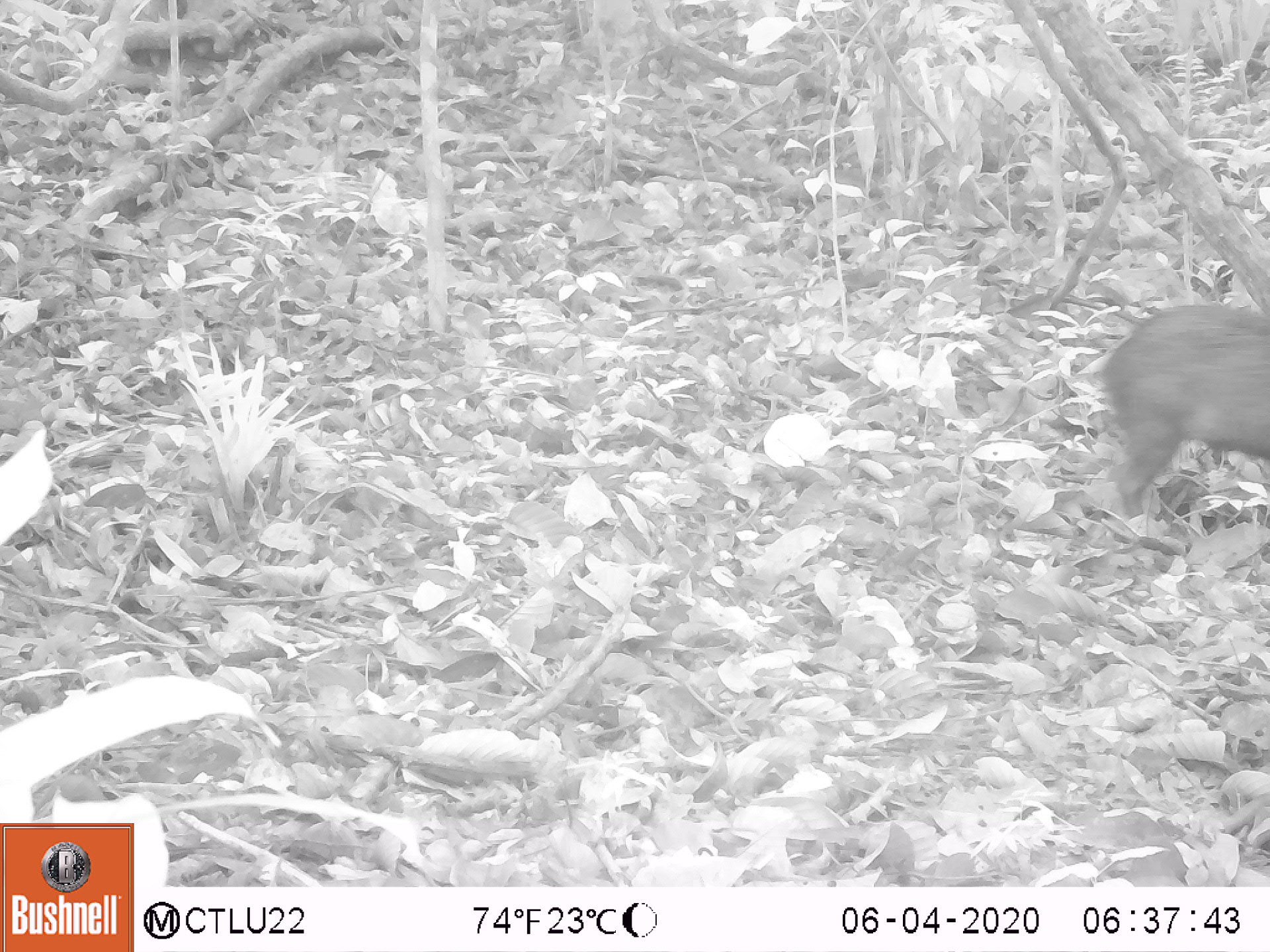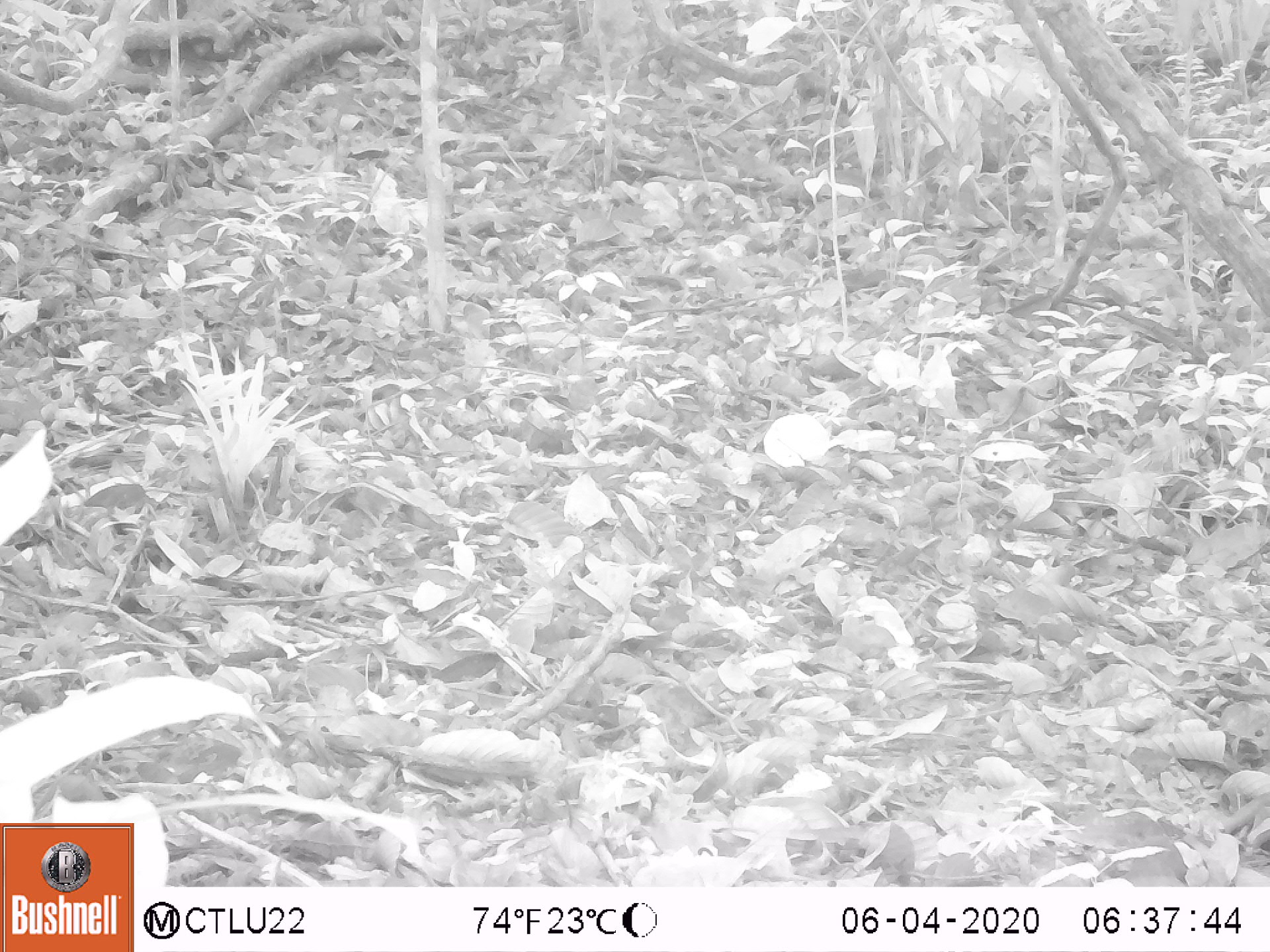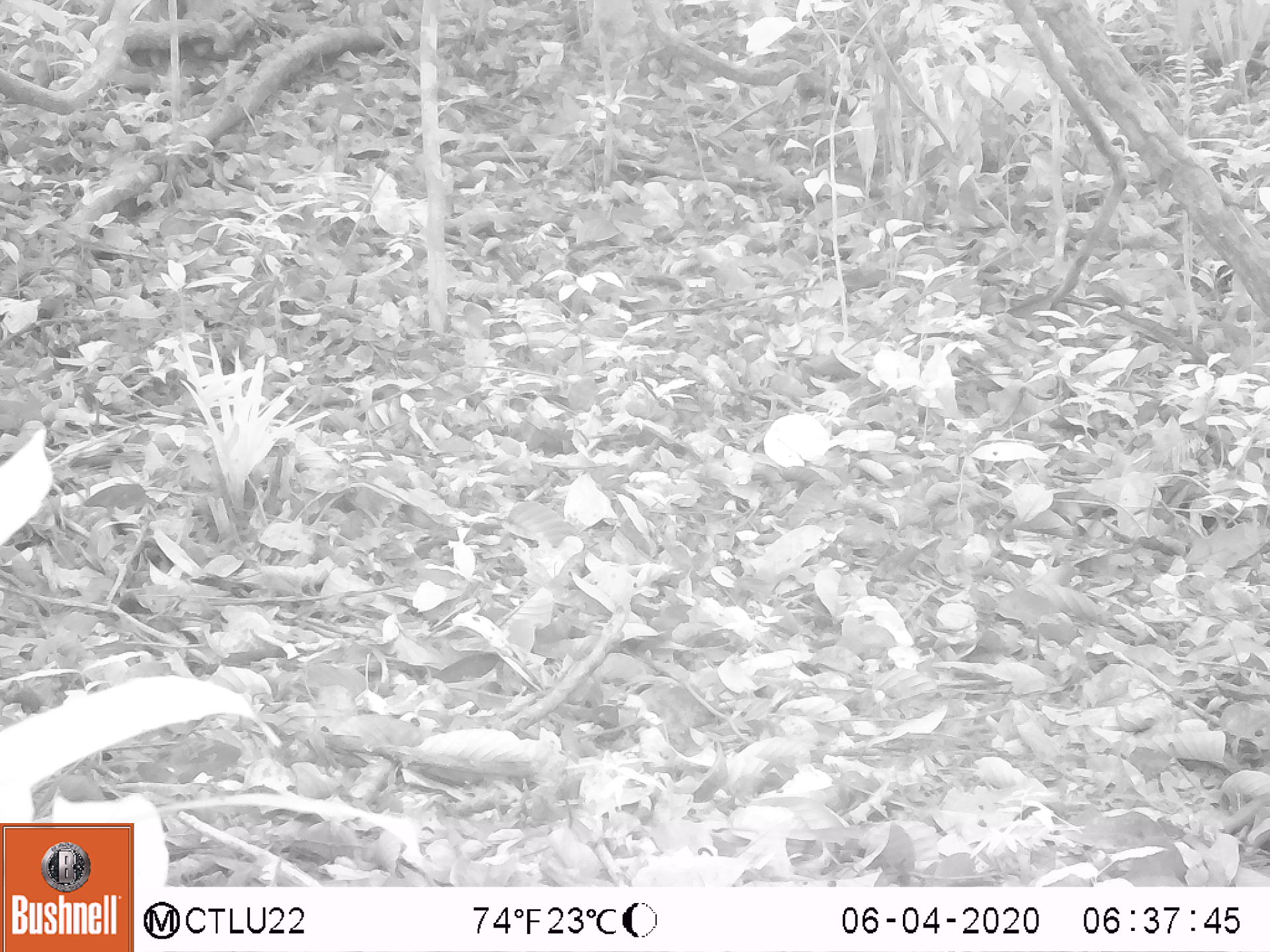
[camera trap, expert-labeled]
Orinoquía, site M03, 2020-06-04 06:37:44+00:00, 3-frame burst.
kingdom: Animalia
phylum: Chordata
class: Mammalia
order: Rodentia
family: Dasyproctidae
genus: Dasyprocta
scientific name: Dasyprocta fuliginosa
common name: black agouti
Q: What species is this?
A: Black agouti (Dasyprocta fuliginosa).